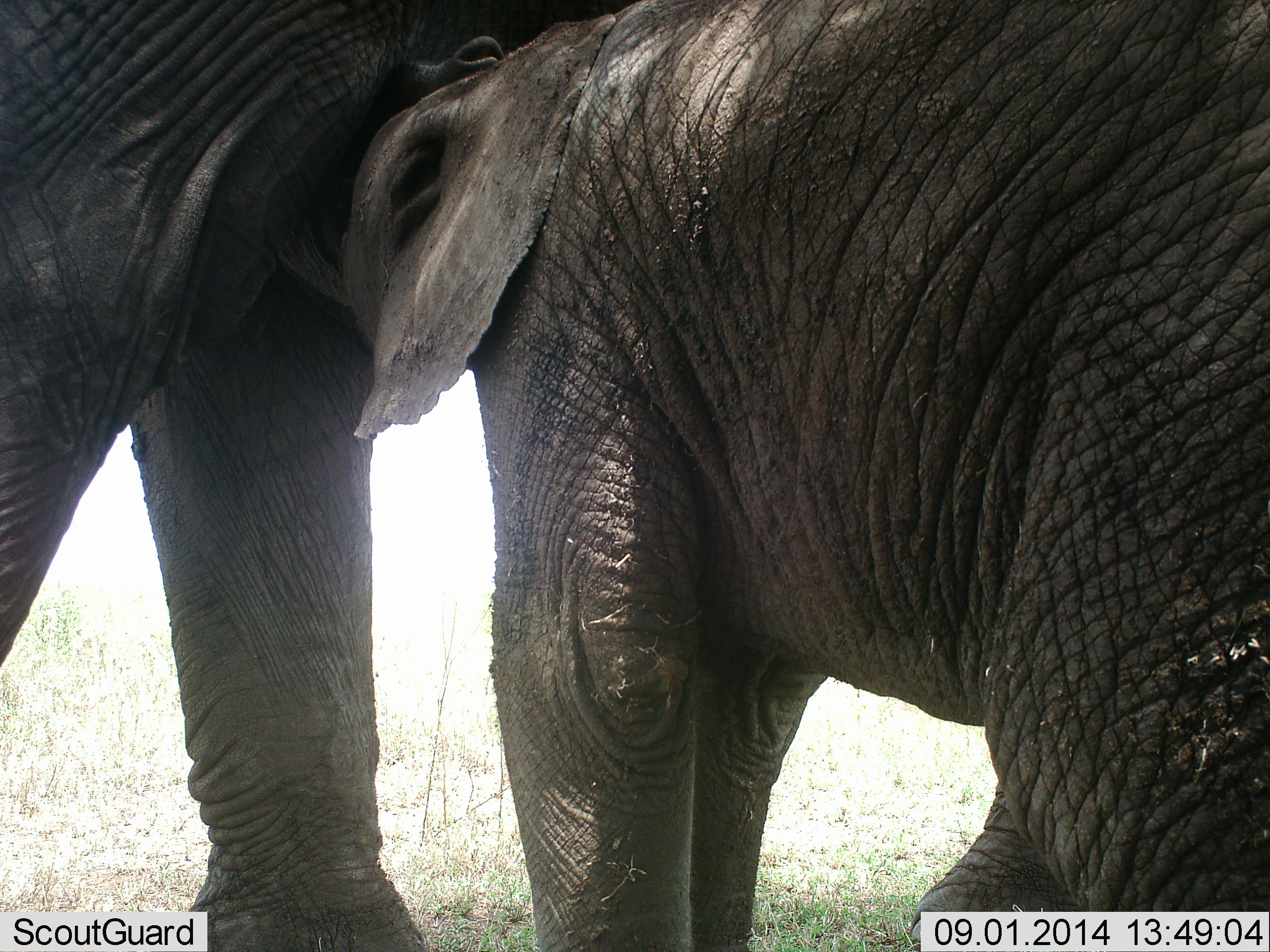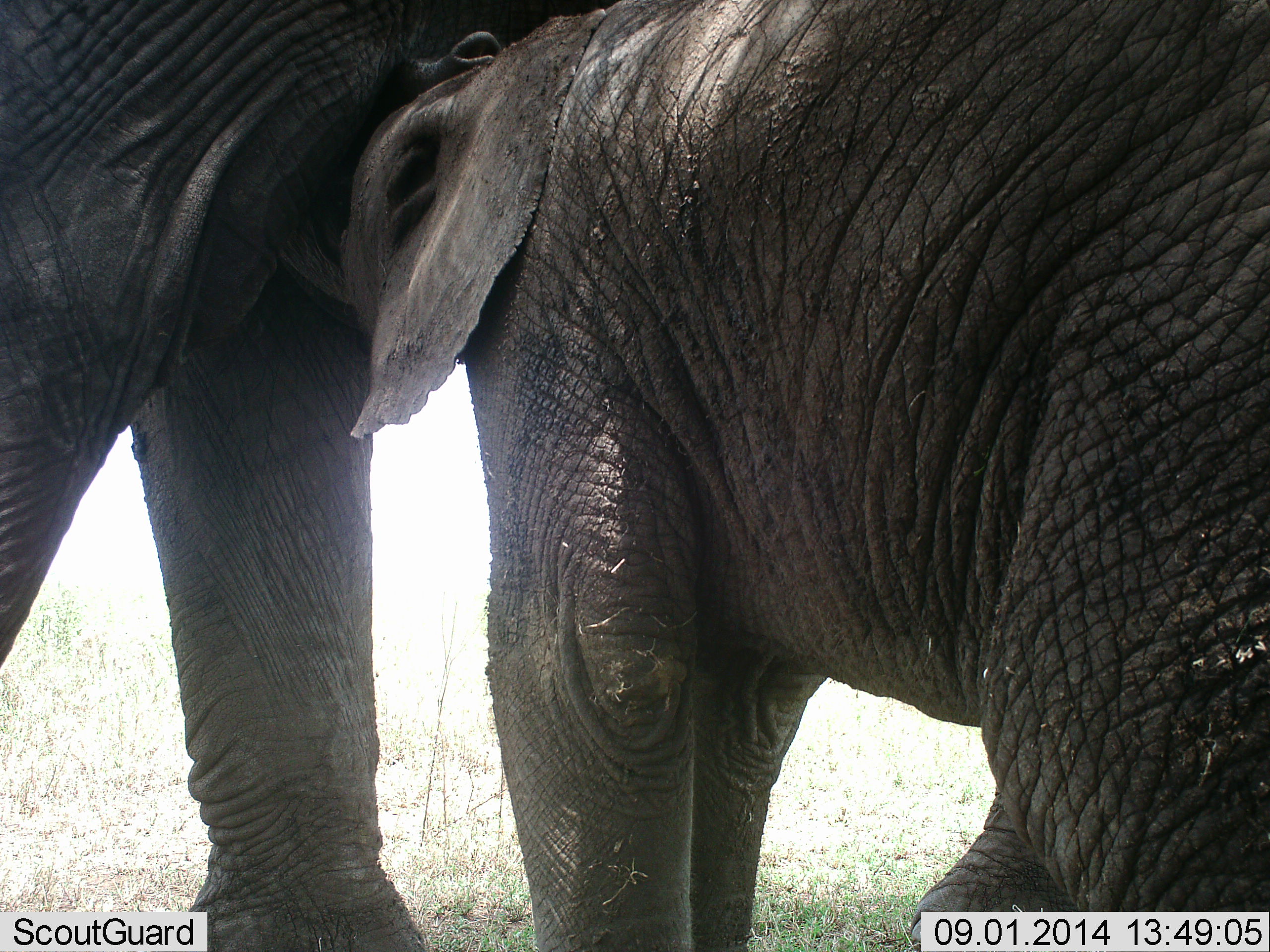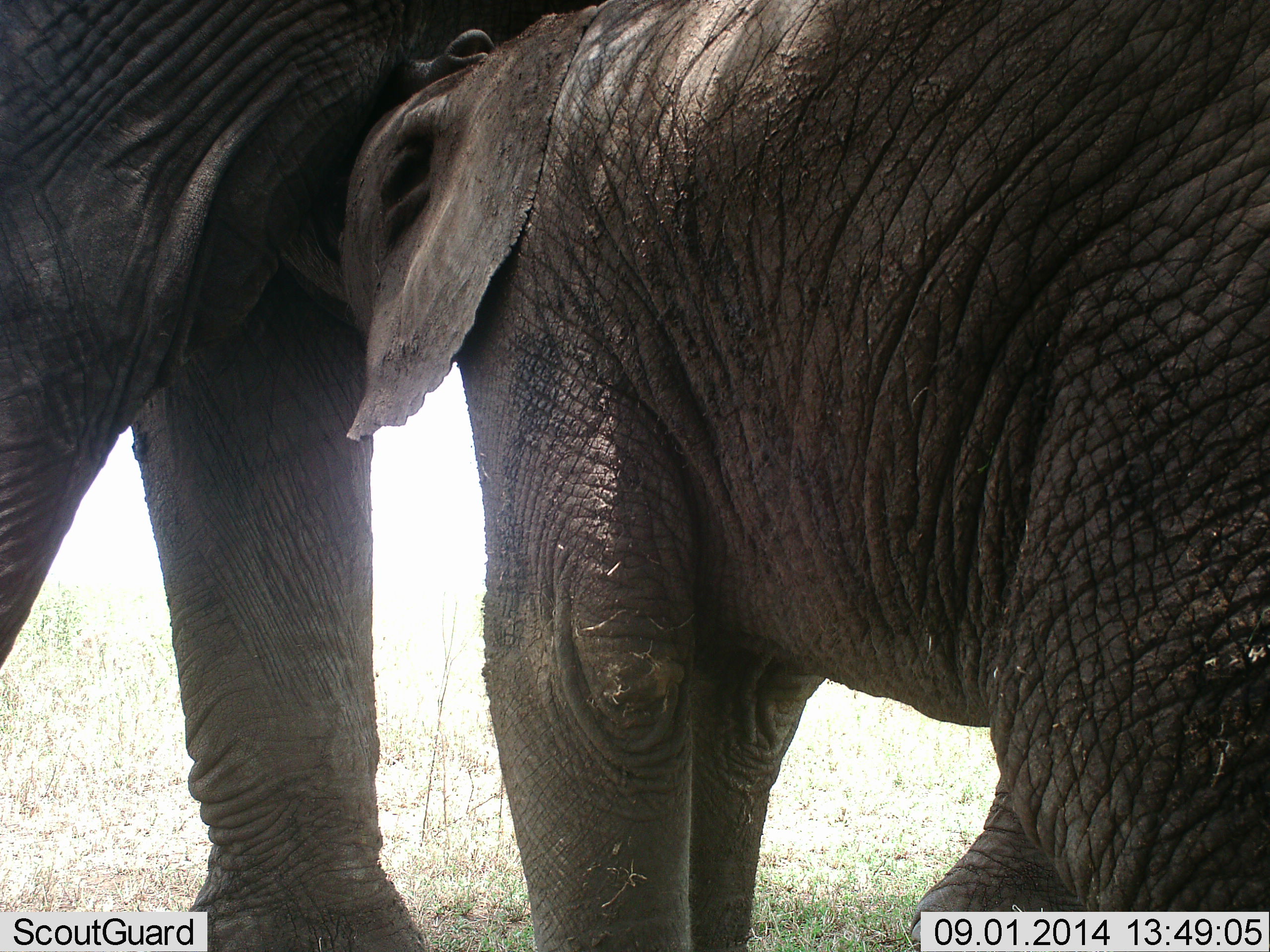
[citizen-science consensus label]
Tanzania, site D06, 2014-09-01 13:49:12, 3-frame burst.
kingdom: Animalia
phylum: Chordata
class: Mammalia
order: Proboscidea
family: Elephantidae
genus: Loxodonta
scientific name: Loxodonta africana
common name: african bush elephant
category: elephant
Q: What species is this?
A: Elephant (african bush elephant) (Loxodonta africana).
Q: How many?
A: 2.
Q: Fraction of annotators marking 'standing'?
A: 80%.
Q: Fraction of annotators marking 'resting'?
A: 0%.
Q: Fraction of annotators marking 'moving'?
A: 0%.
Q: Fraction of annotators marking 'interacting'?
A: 50%.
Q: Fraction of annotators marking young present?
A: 90%.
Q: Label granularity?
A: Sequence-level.